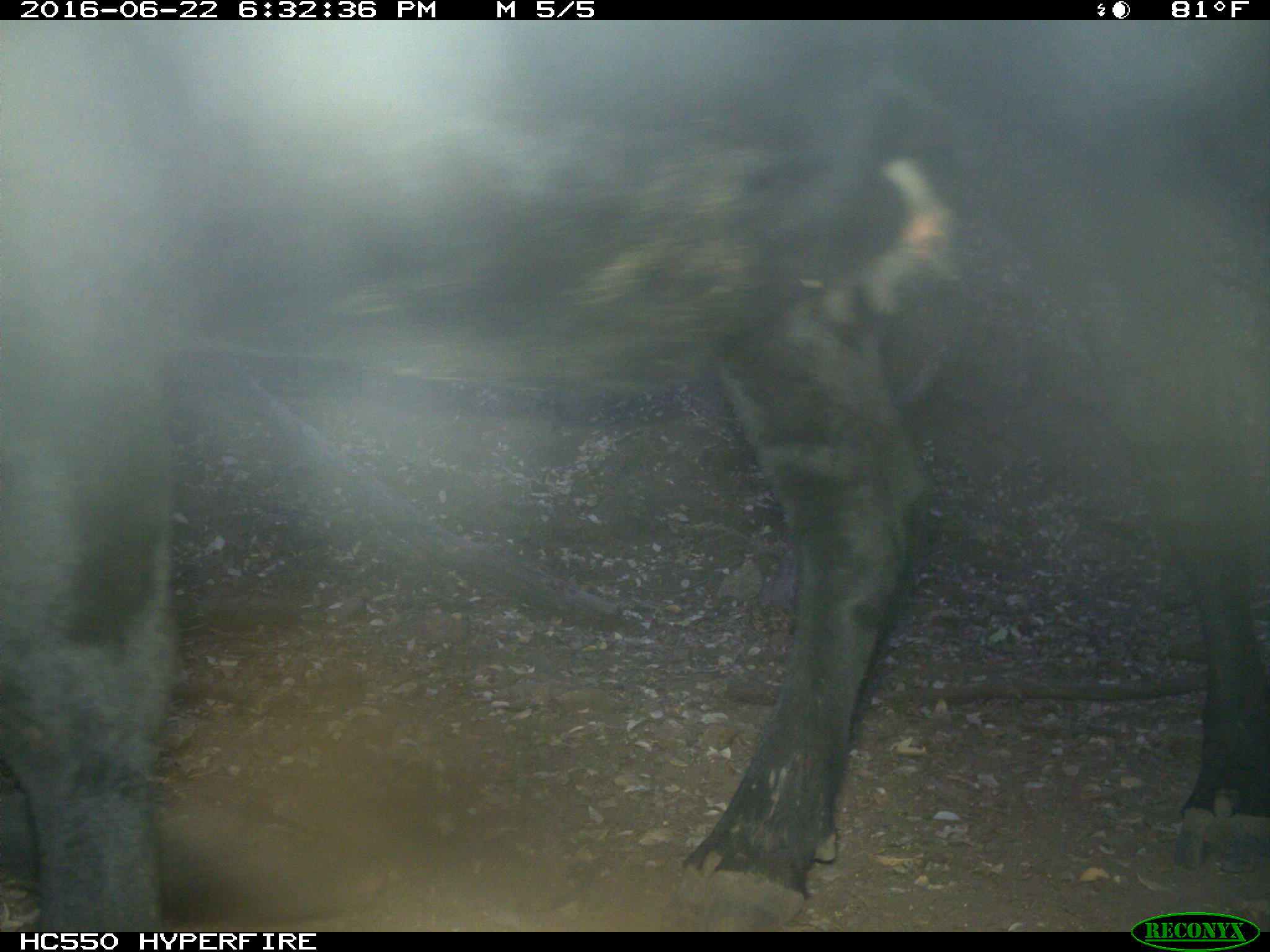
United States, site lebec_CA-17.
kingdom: Animalia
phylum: Chordata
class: Mammalia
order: Artiodactyla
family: Bovidae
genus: Bos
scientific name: Bos taurus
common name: domestic cow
Bos taurus (domestic cow).